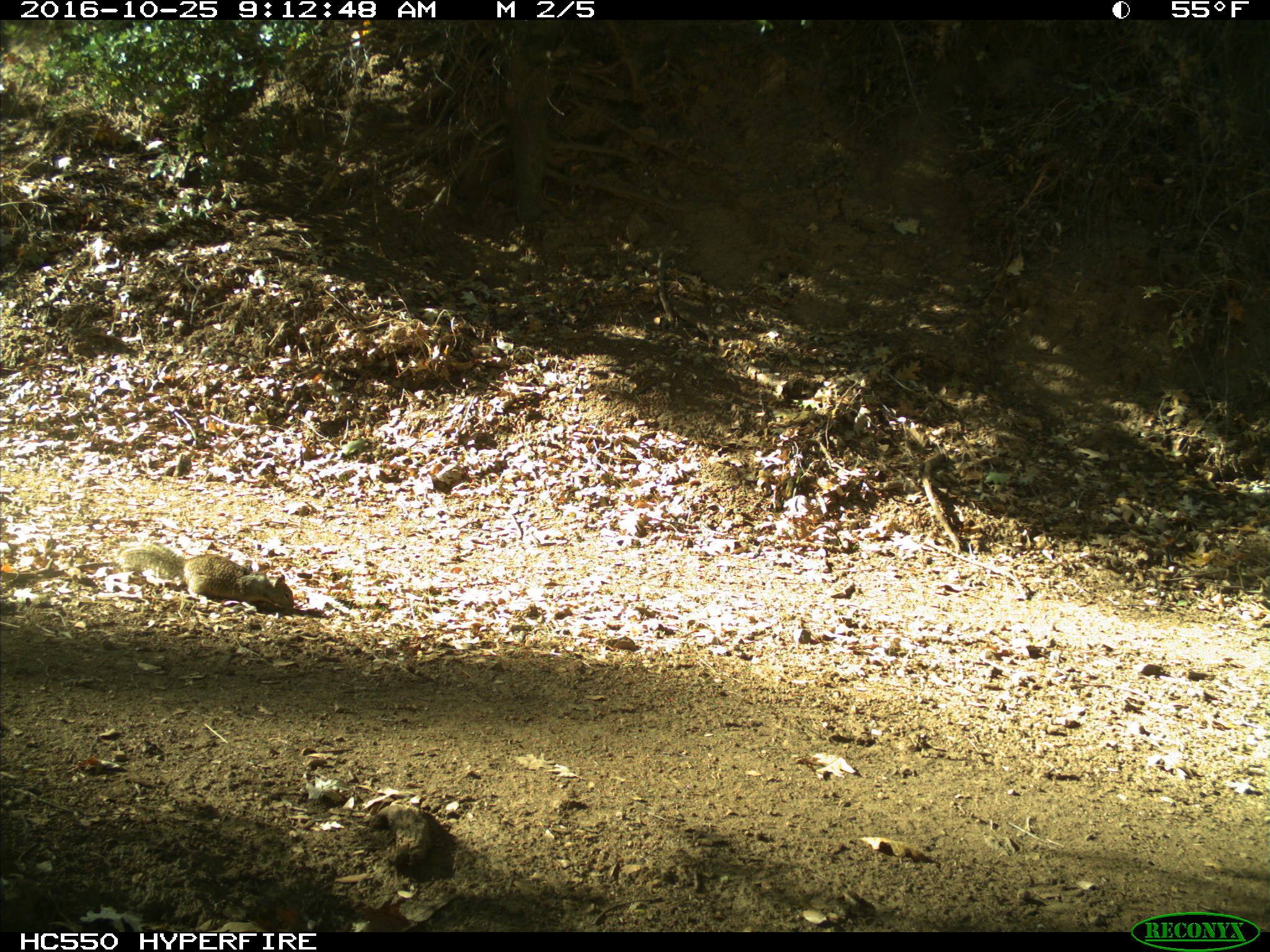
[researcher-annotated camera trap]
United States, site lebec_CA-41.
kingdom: Animalia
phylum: Chordata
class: Mammalia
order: Rodentia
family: Sciuridae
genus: Otospermophilus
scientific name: Otospermophilus beecheyi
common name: california ground squirrel